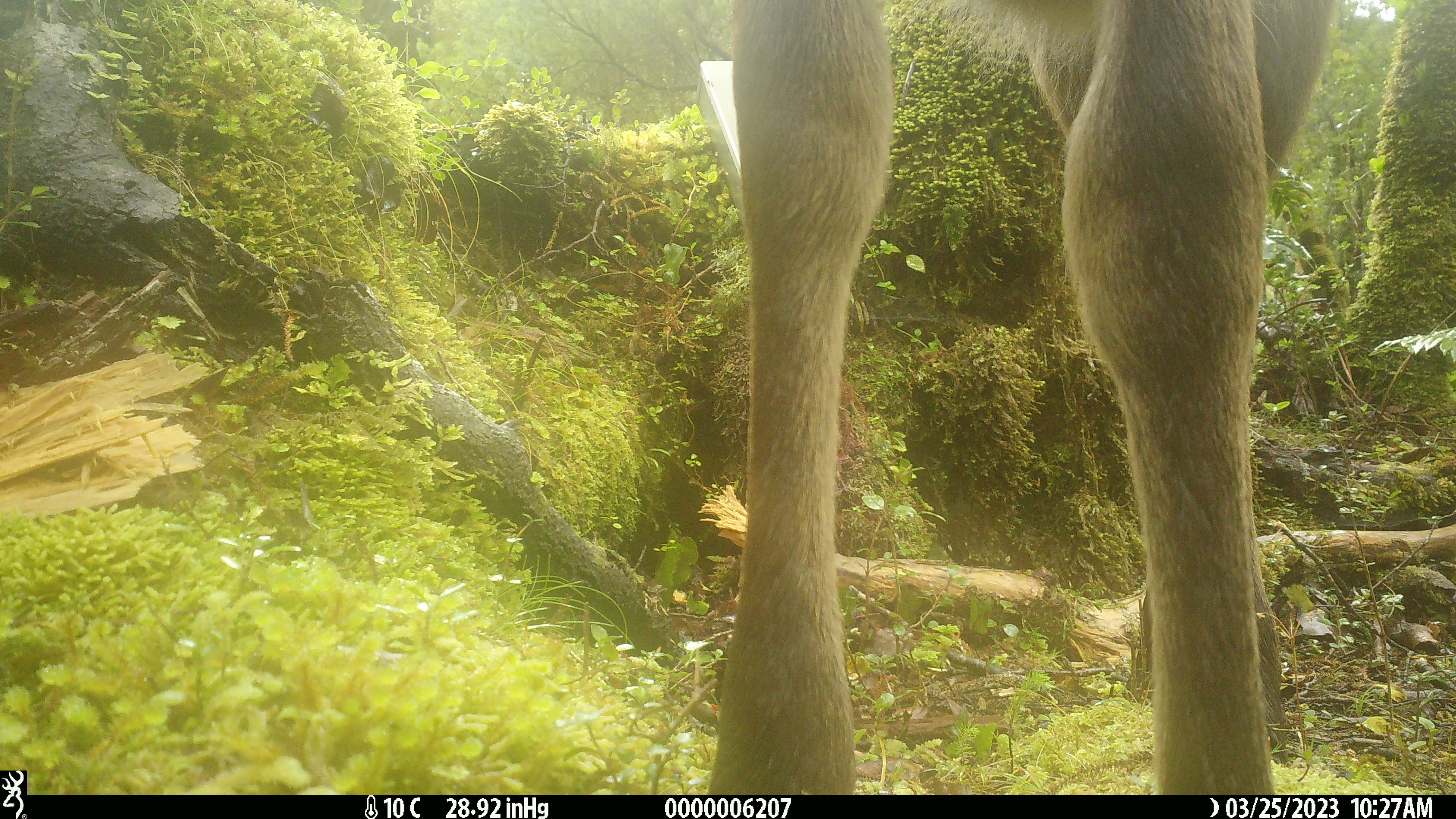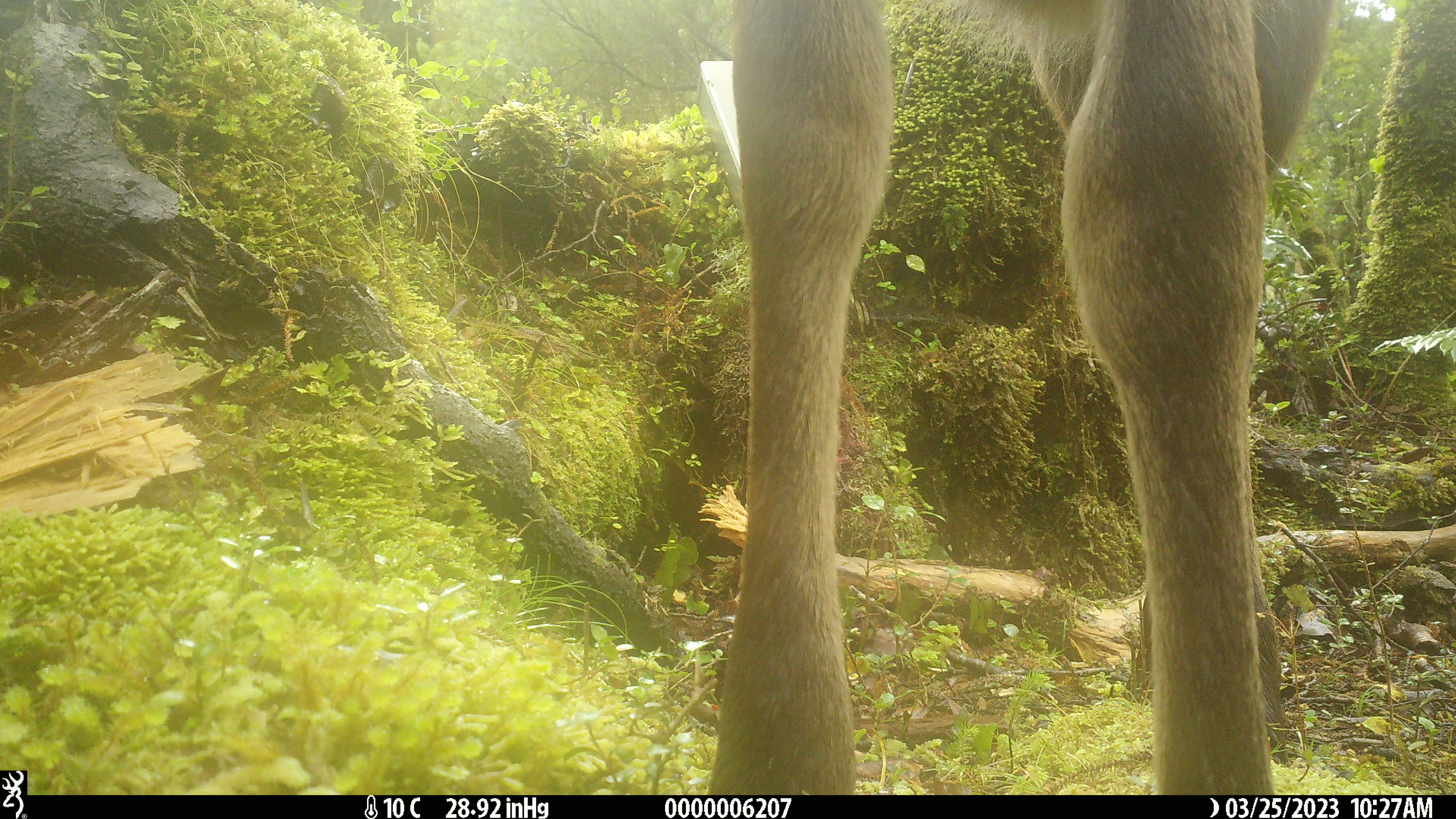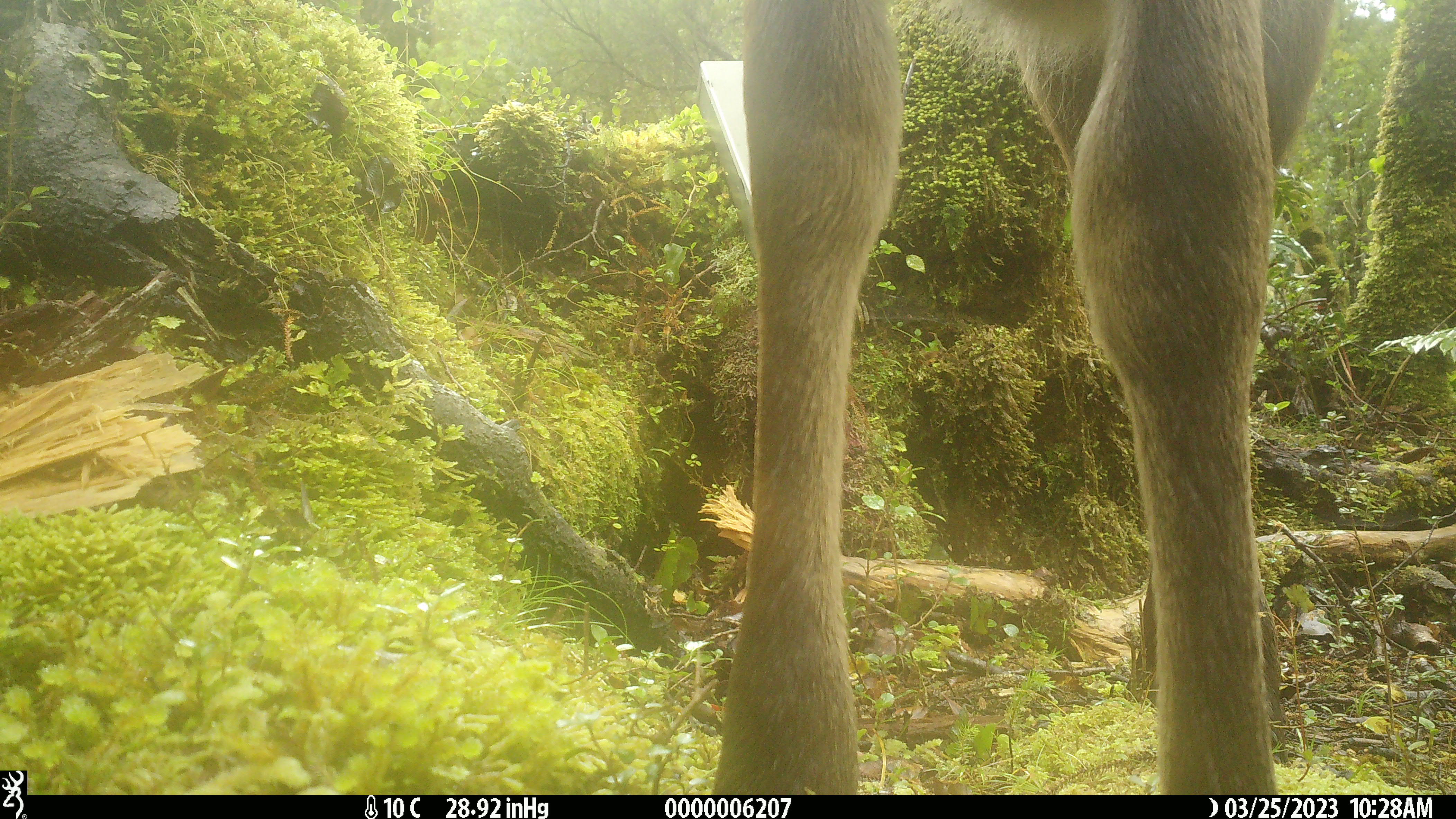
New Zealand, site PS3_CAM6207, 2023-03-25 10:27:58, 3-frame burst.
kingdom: Animalia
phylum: Chordata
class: Mammalia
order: Artiodactyla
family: Cervidae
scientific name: Cervidae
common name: deer